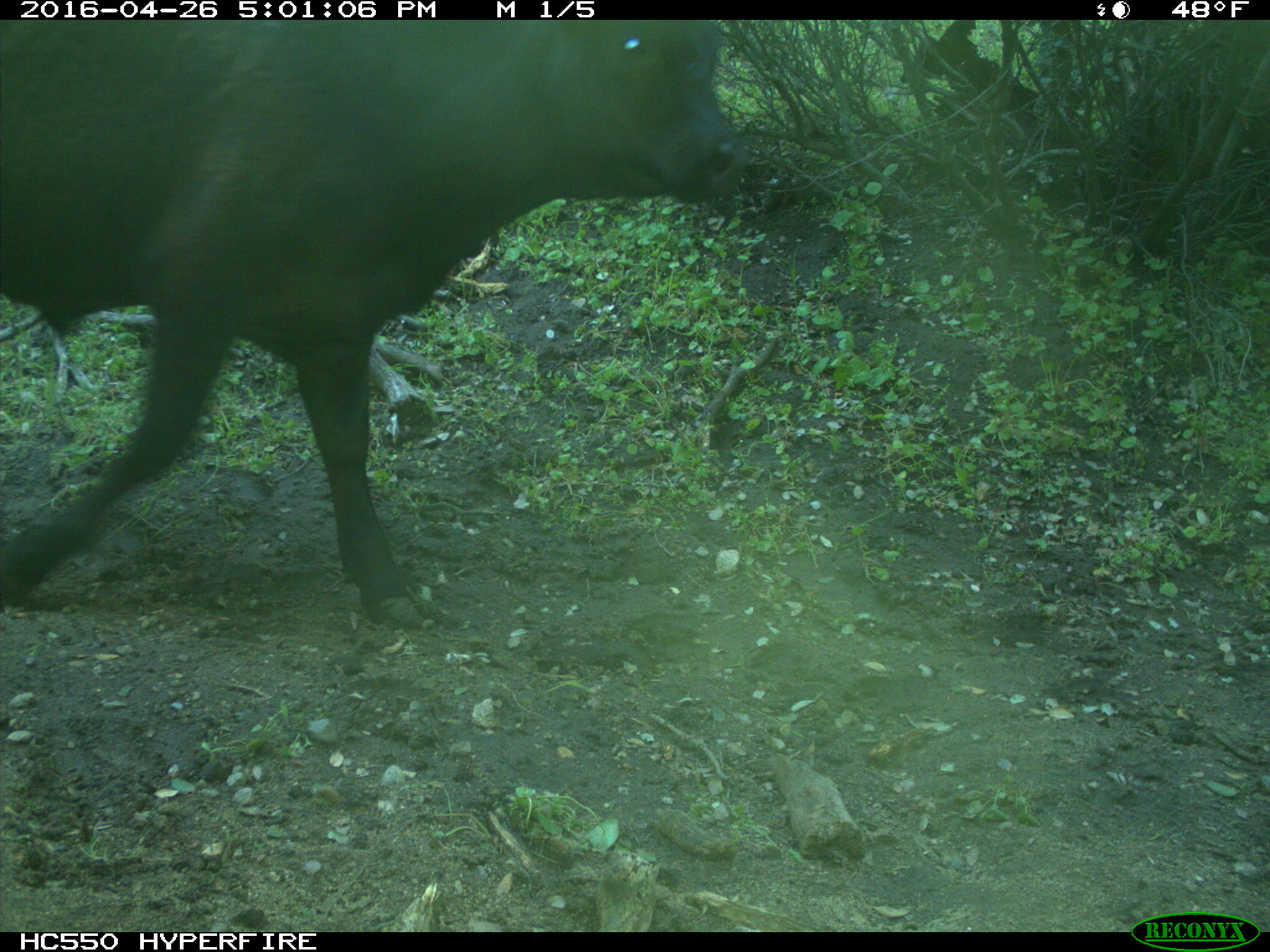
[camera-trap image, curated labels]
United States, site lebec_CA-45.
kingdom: Animalia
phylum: Chordata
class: Mammalia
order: Artiodactyla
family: Bovidae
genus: Bos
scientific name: Bos taurus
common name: domestic cow